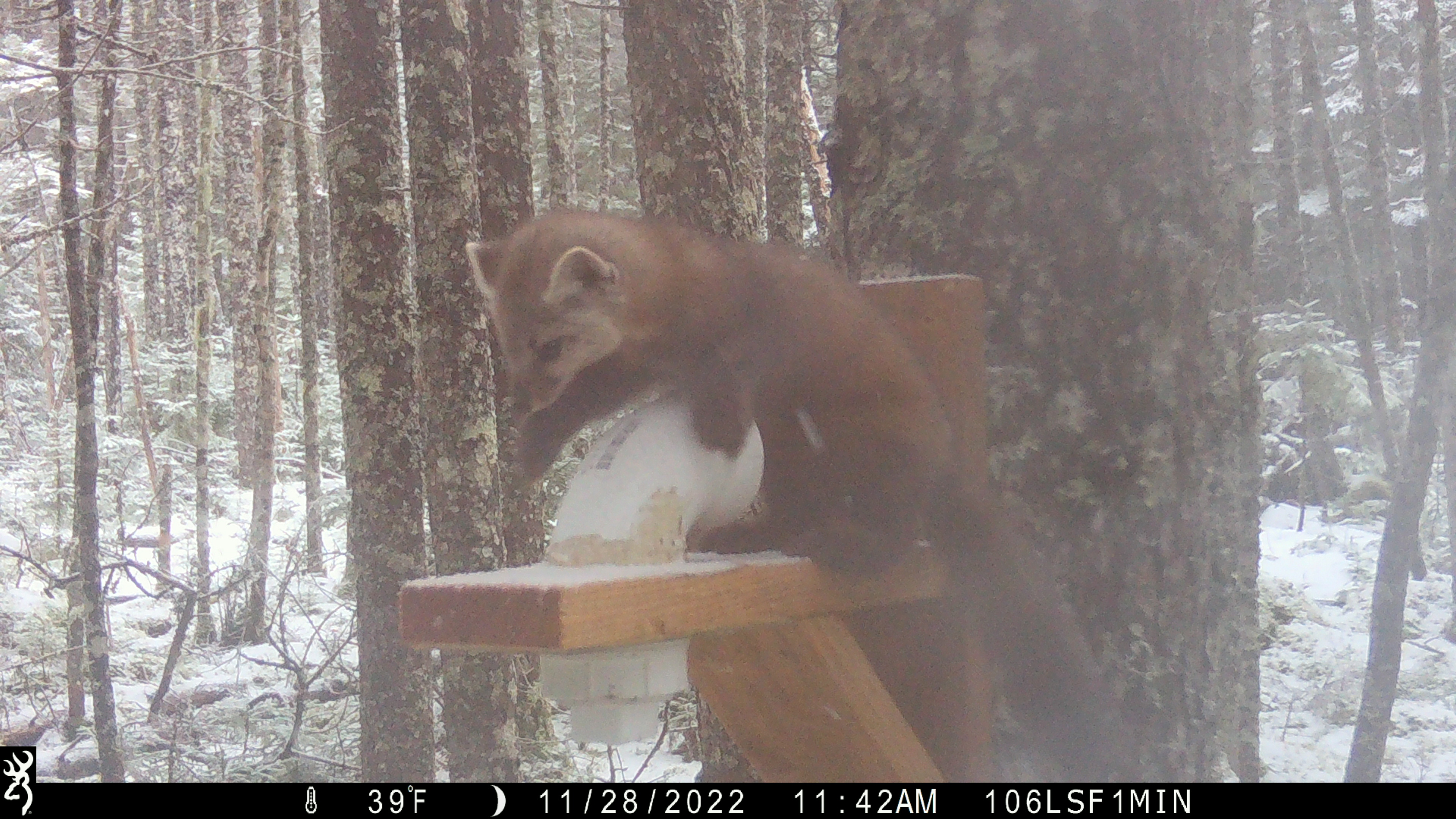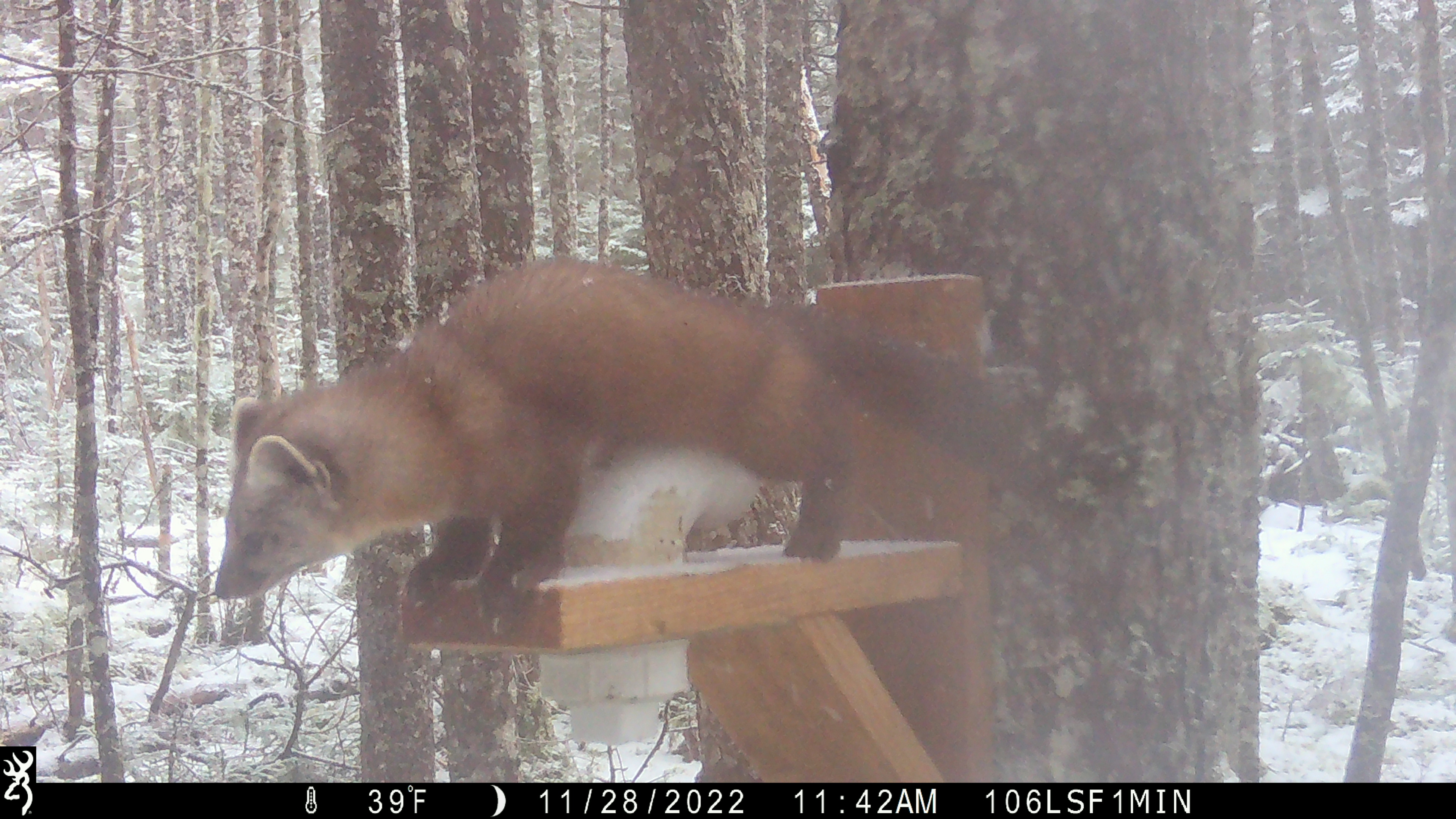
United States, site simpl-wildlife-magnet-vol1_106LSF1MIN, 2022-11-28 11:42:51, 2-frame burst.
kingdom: Animalia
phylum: Chordata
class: Mammalia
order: Carnivora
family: Mustelidae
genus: Martes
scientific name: Martes americana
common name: american marten